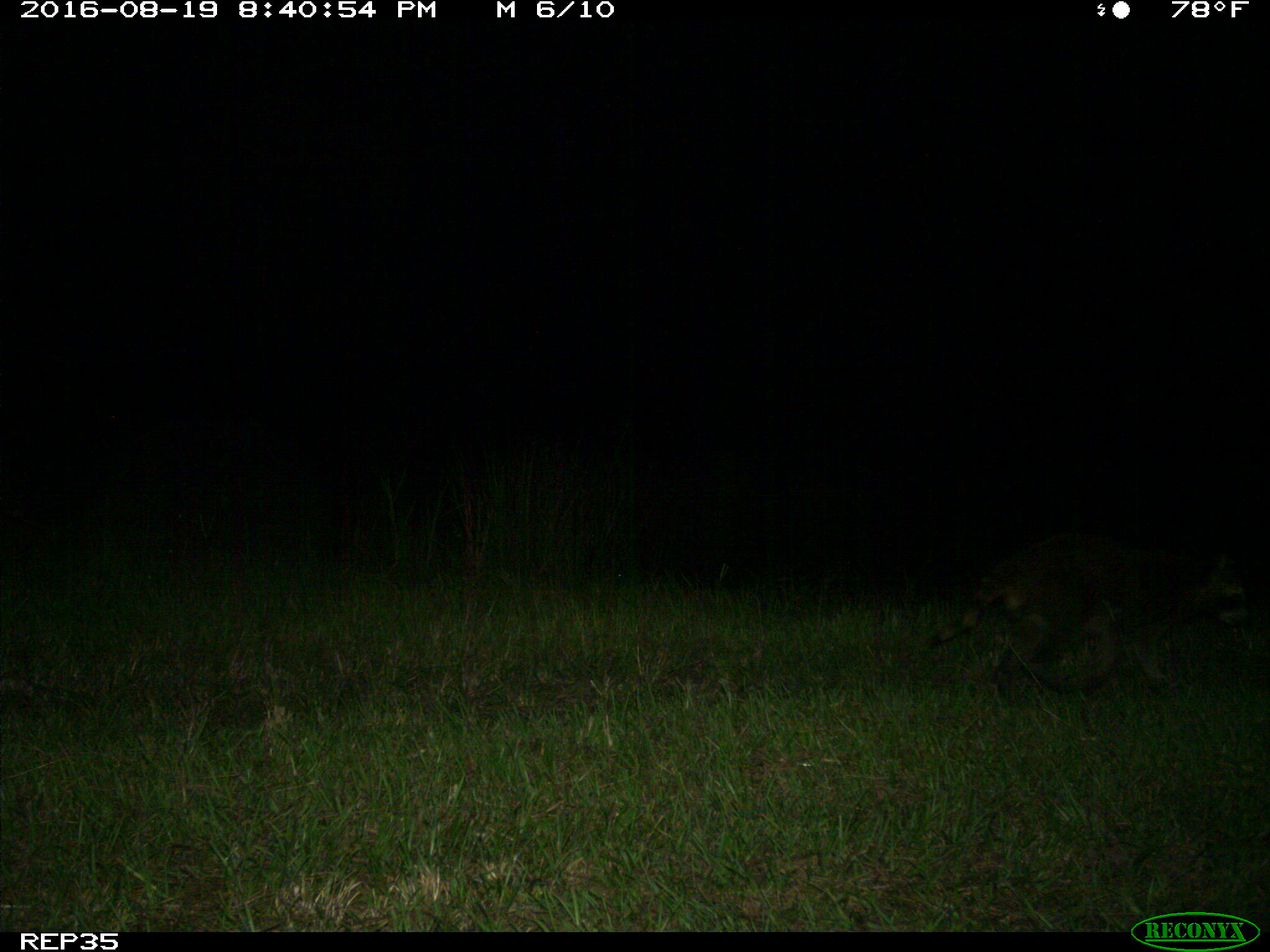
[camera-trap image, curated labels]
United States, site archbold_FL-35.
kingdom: Animalia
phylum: Chordata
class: Mammalia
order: Carnivora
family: Procyonidae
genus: Procyon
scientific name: Procyon lotor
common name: common raccoon